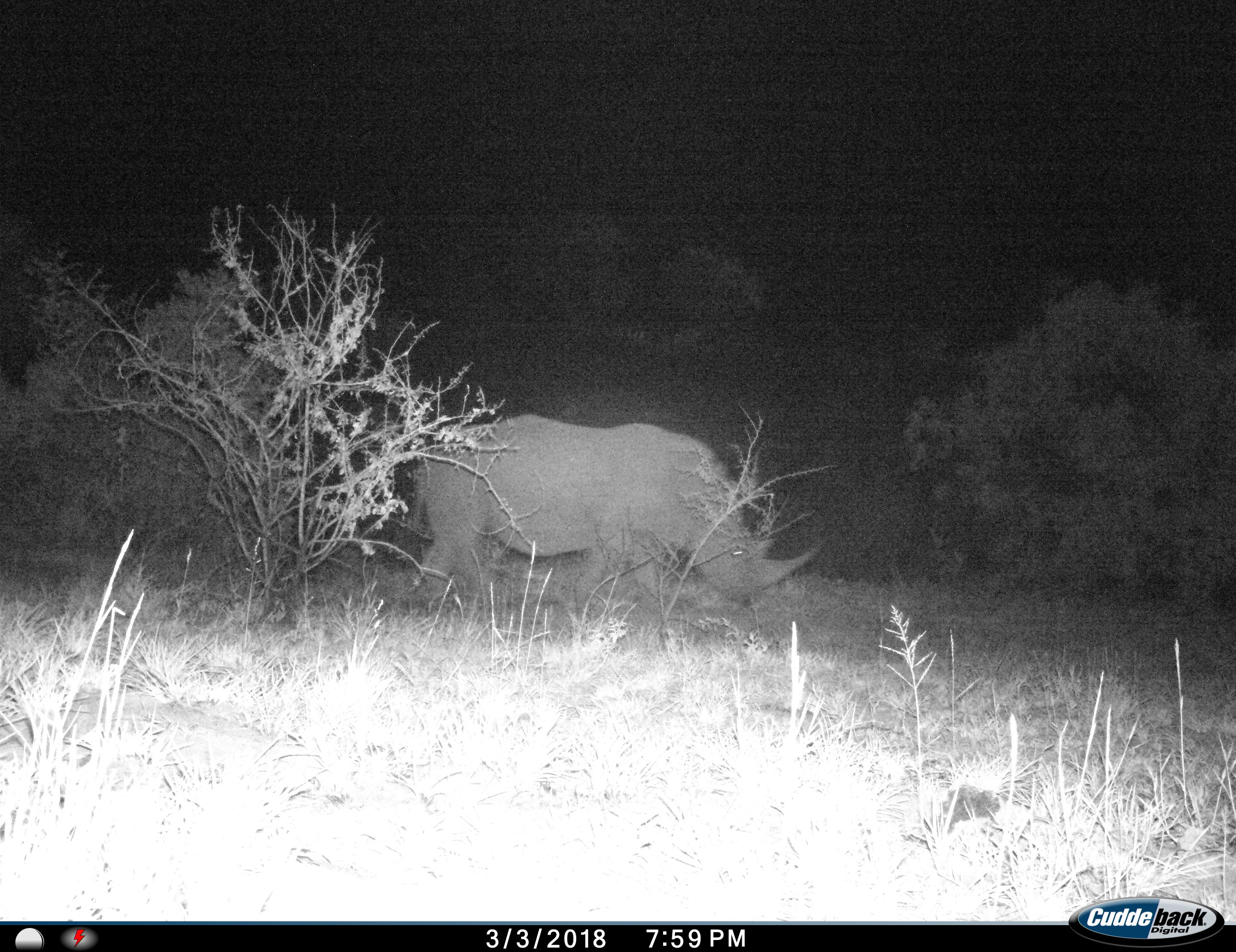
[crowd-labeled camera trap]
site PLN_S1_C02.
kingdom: Animalia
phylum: Chordata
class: Mammalia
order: Perissodactyla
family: Rhinocerotidae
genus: Ceratotherium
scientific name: Ceratotherium simum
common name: white rhinoceros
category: rhinoceroswhite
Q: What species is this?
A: Rhinoceroswhite (white rhinoceros) (Ceratotherium simum).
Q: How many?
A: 1.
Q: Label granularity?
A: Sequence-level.